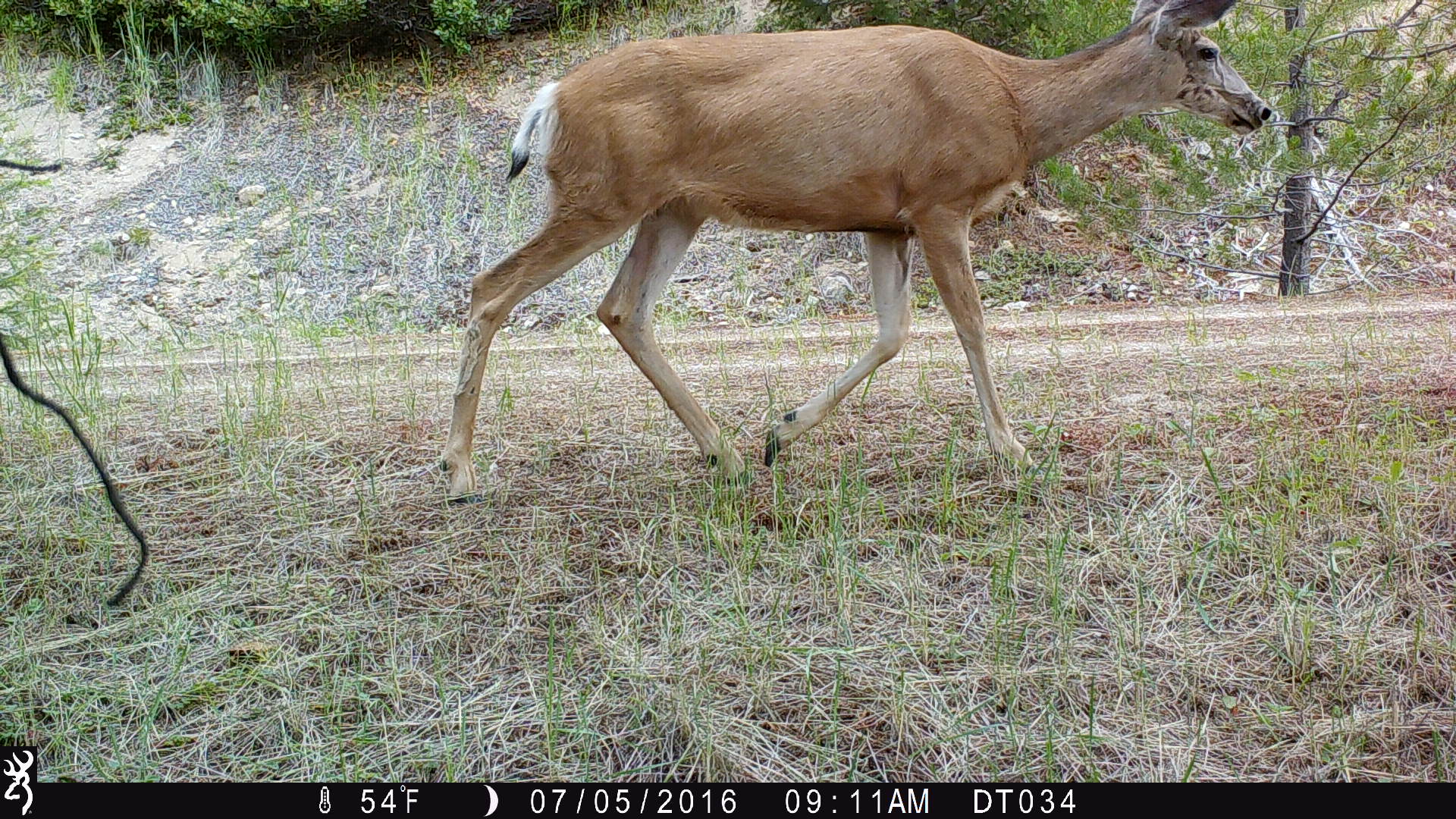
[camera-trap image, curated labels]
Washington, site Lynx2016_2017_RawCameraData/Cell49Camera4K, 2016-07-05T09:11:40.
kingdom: Animalia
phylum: Chordata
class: Mammalia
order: Artiodactyla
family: Cervidae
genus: Odocoileus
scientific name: Odocoileus hemionus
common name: mule deer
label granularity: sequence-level